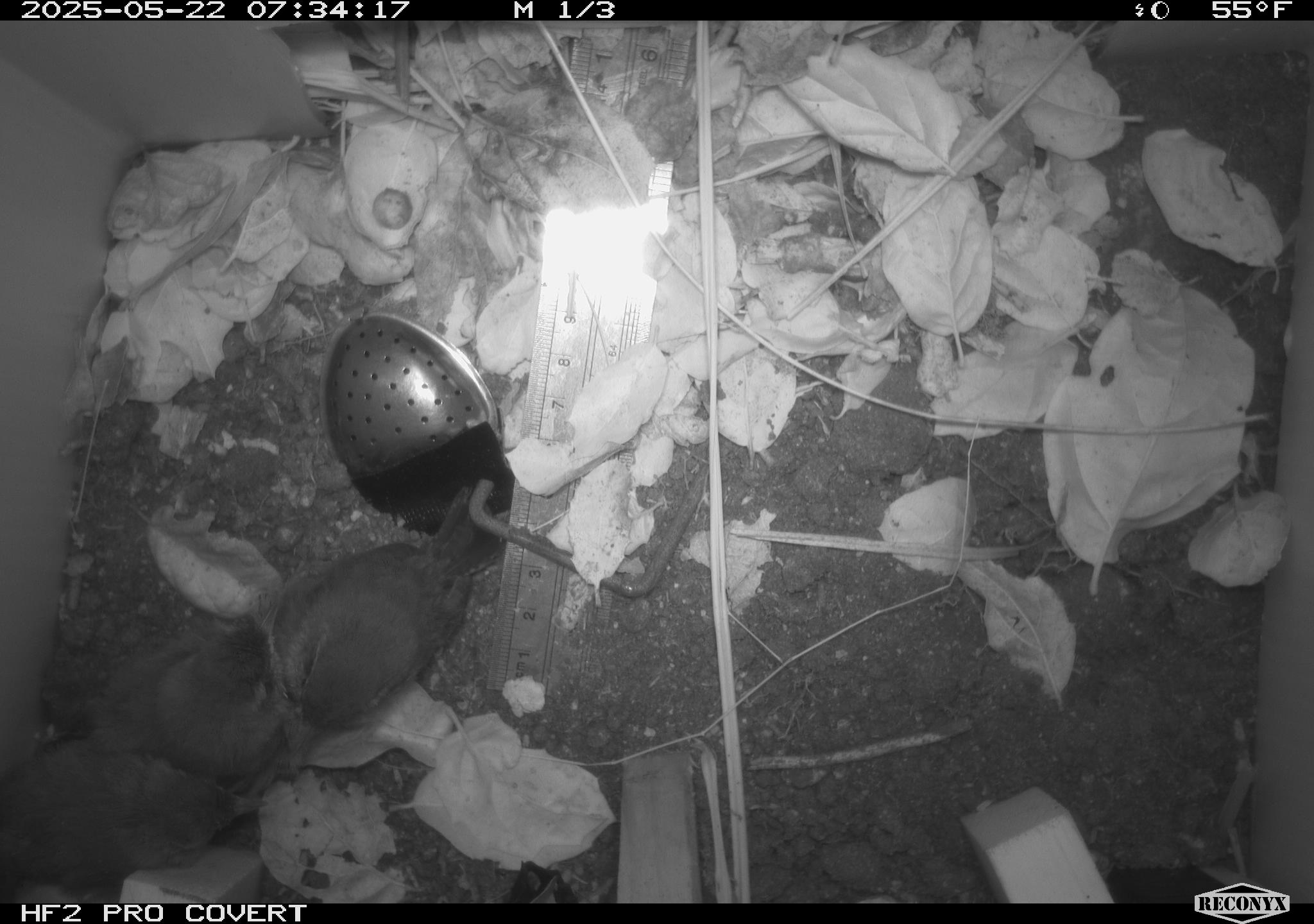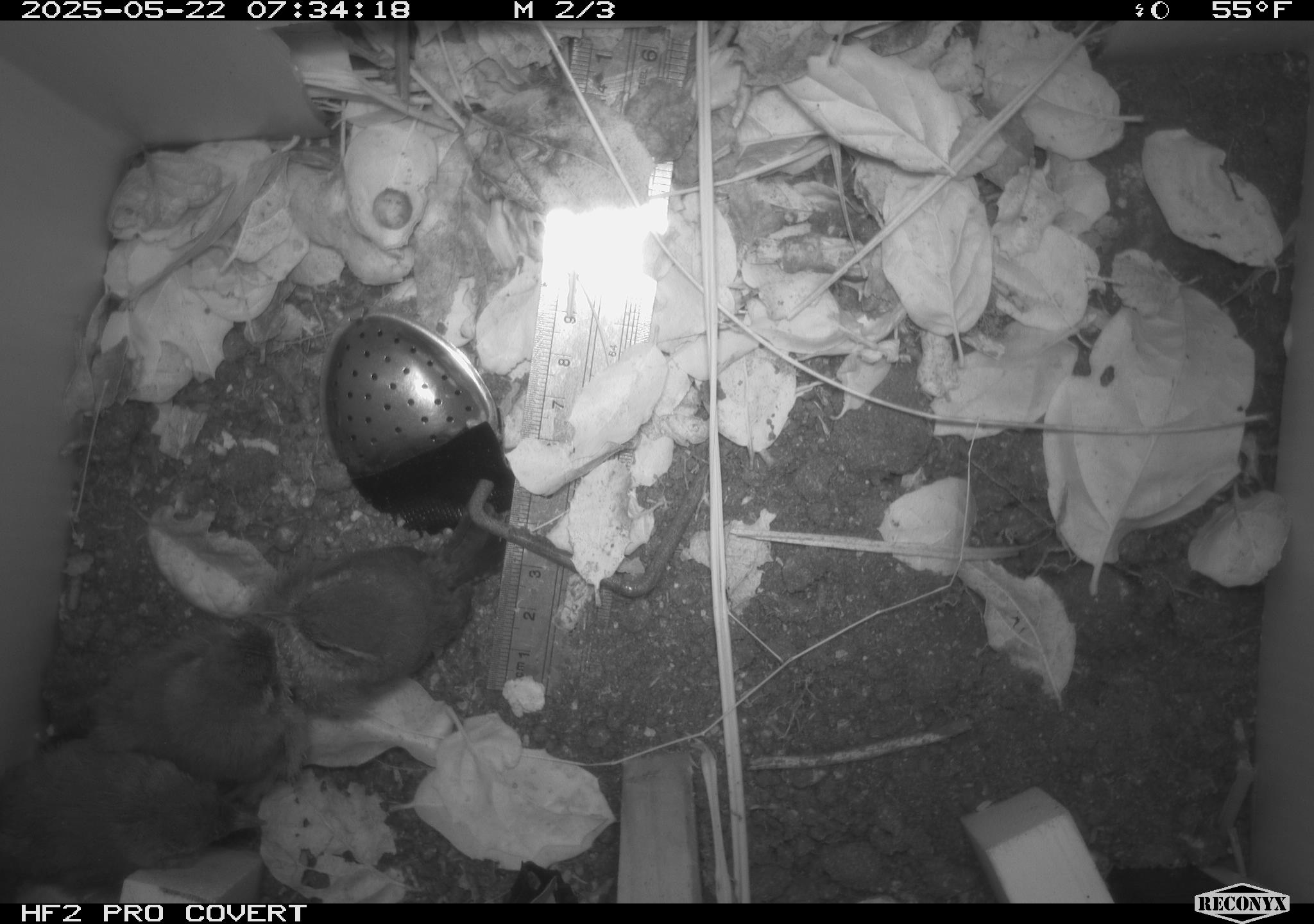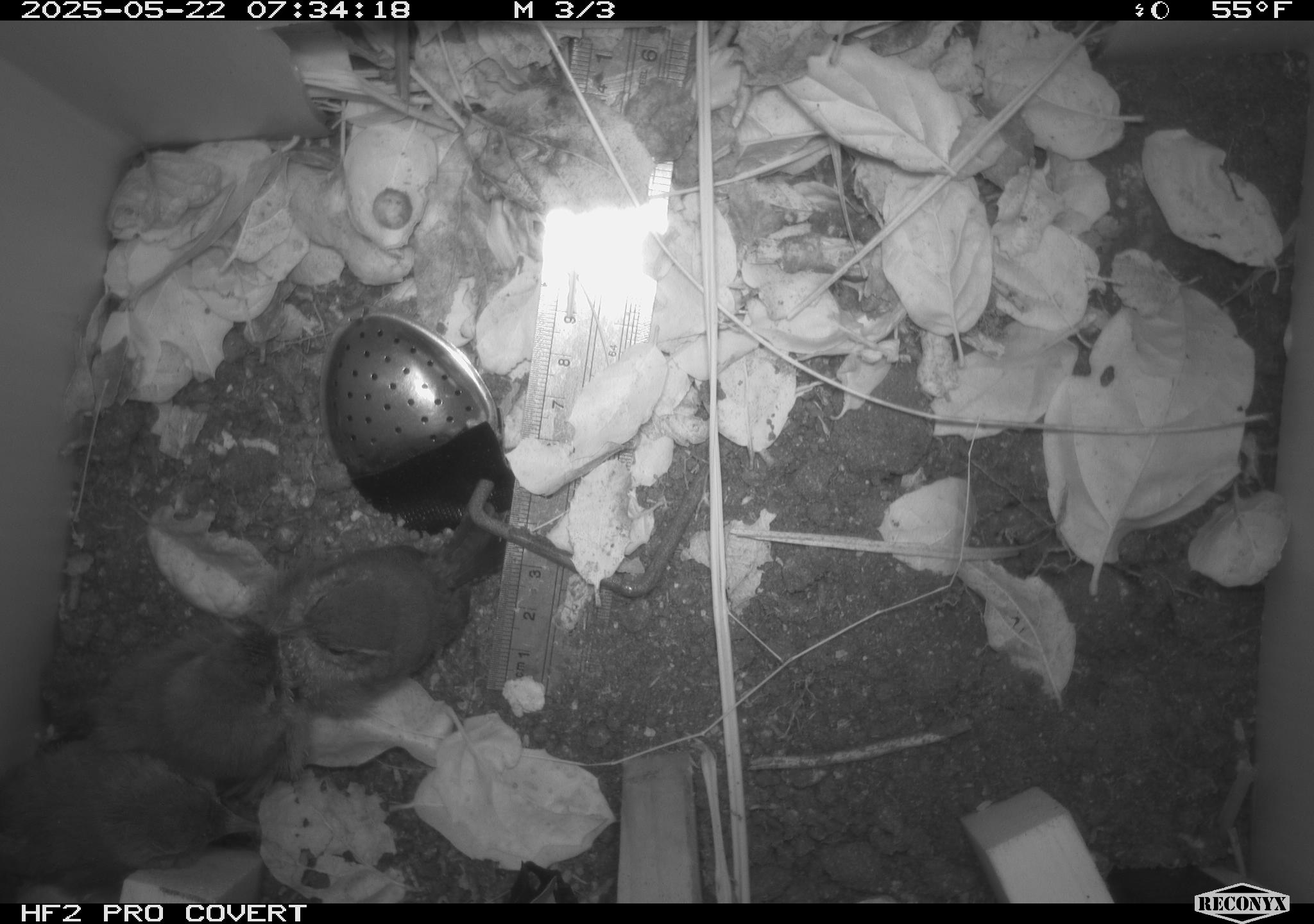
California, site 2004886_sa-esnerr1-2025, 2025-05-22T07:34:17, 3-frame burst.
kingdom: Animalia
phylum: Chordata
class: Aves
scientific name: Aves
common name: bird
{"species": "bird (Aves)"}